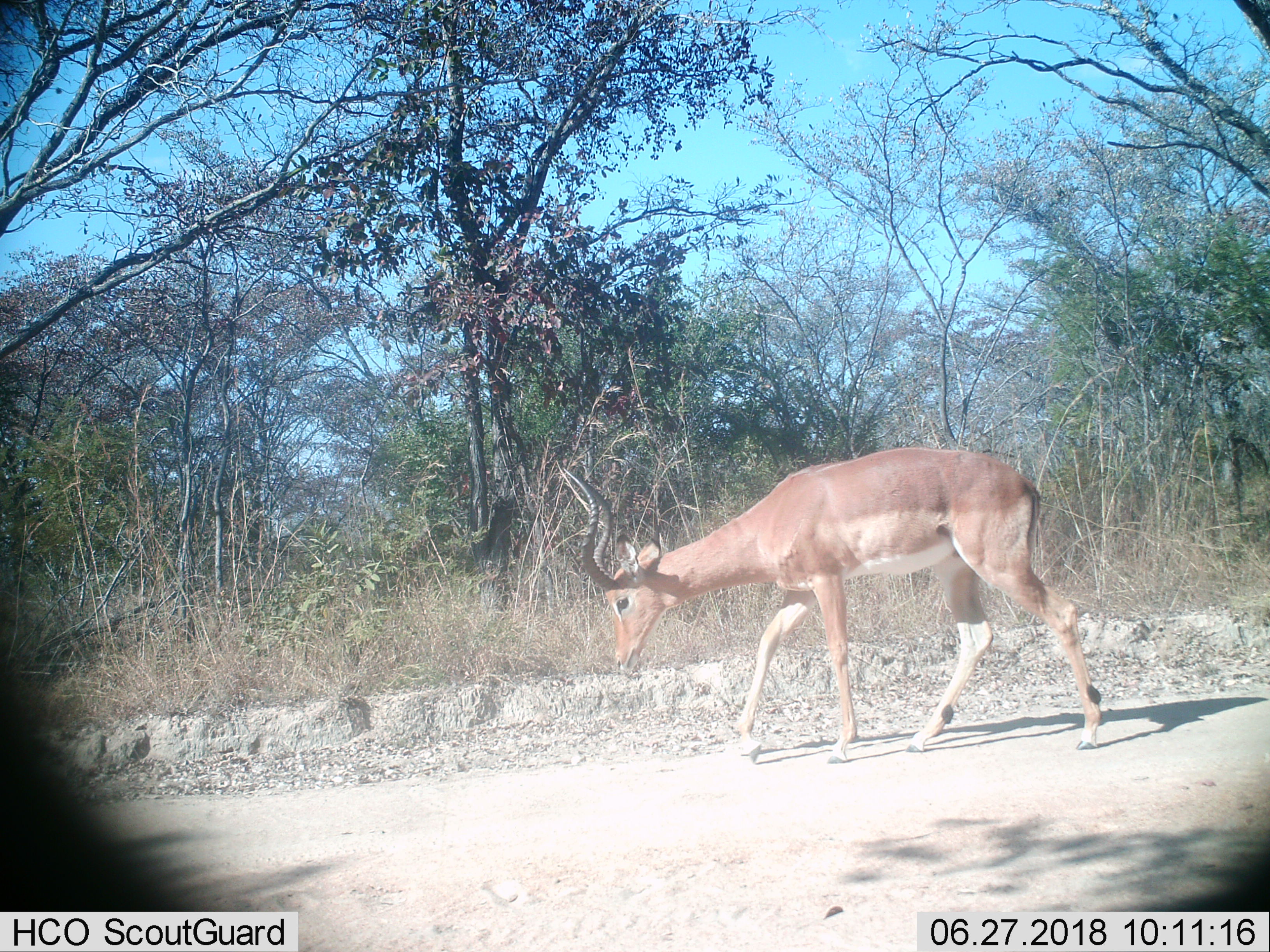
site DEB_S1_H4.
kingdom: Animalia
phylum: Chordata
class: Mammalia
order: Artiodactyla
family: Bovidae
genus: Aepyceros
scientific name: Aepyceros melampus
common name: impala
Impala (Aepyceros melampus), count 1. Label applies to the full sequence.